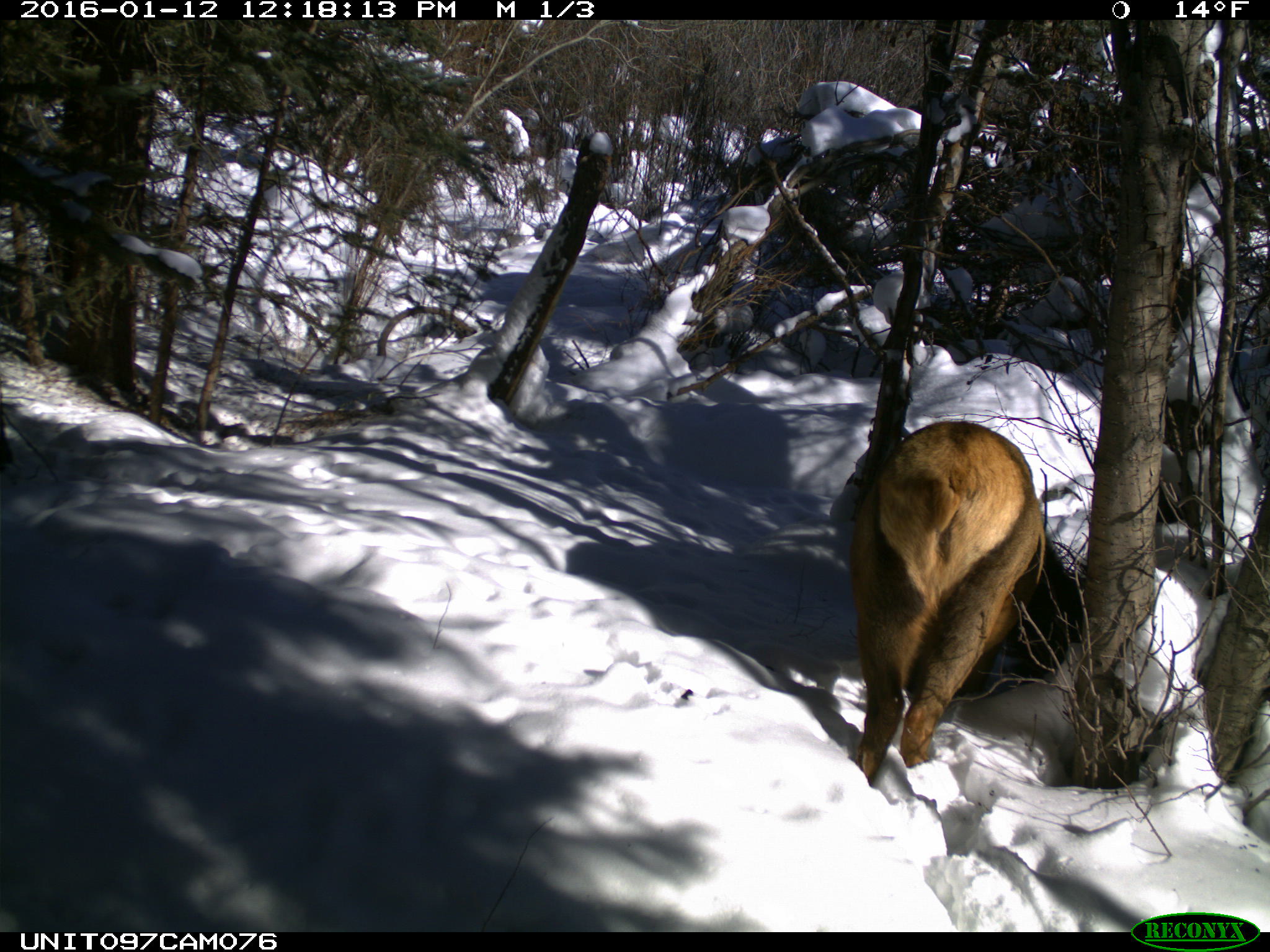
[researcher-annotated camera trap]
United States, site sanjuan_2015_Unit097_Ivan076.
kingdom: Animalia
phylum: Chordata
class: Mammalia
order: Artiodactyla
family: Cervidae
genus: Cervus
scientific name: Cervus elaphus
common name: red deer